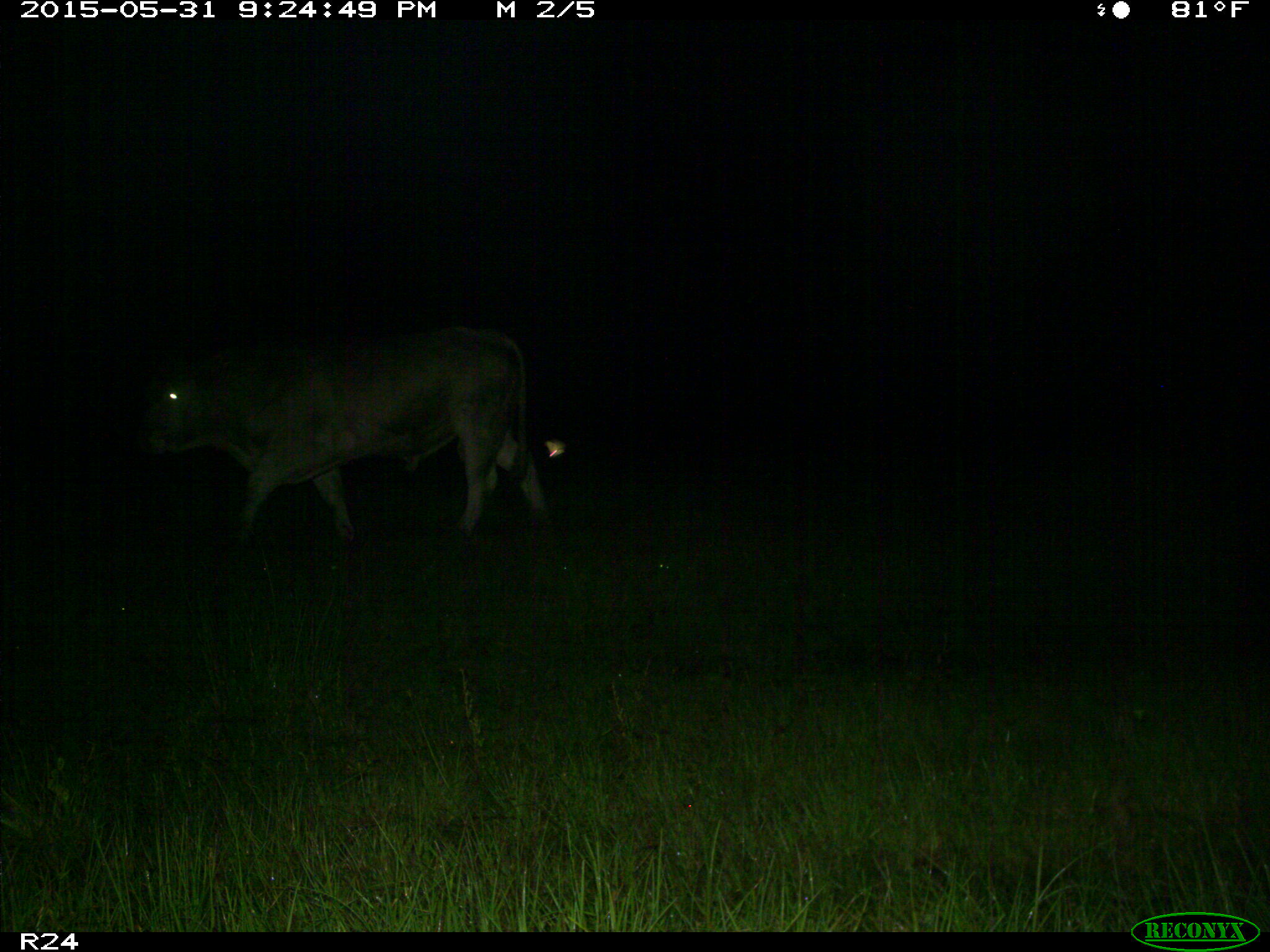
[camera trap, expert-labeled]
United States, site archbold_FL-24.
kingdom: Animalia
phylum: Chordata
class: Mammalia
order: Artiodactyla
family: Bovidae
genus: Bos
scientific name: Bos taurus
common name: domestic cow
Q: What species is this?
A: Bos taurus (domestic cow).